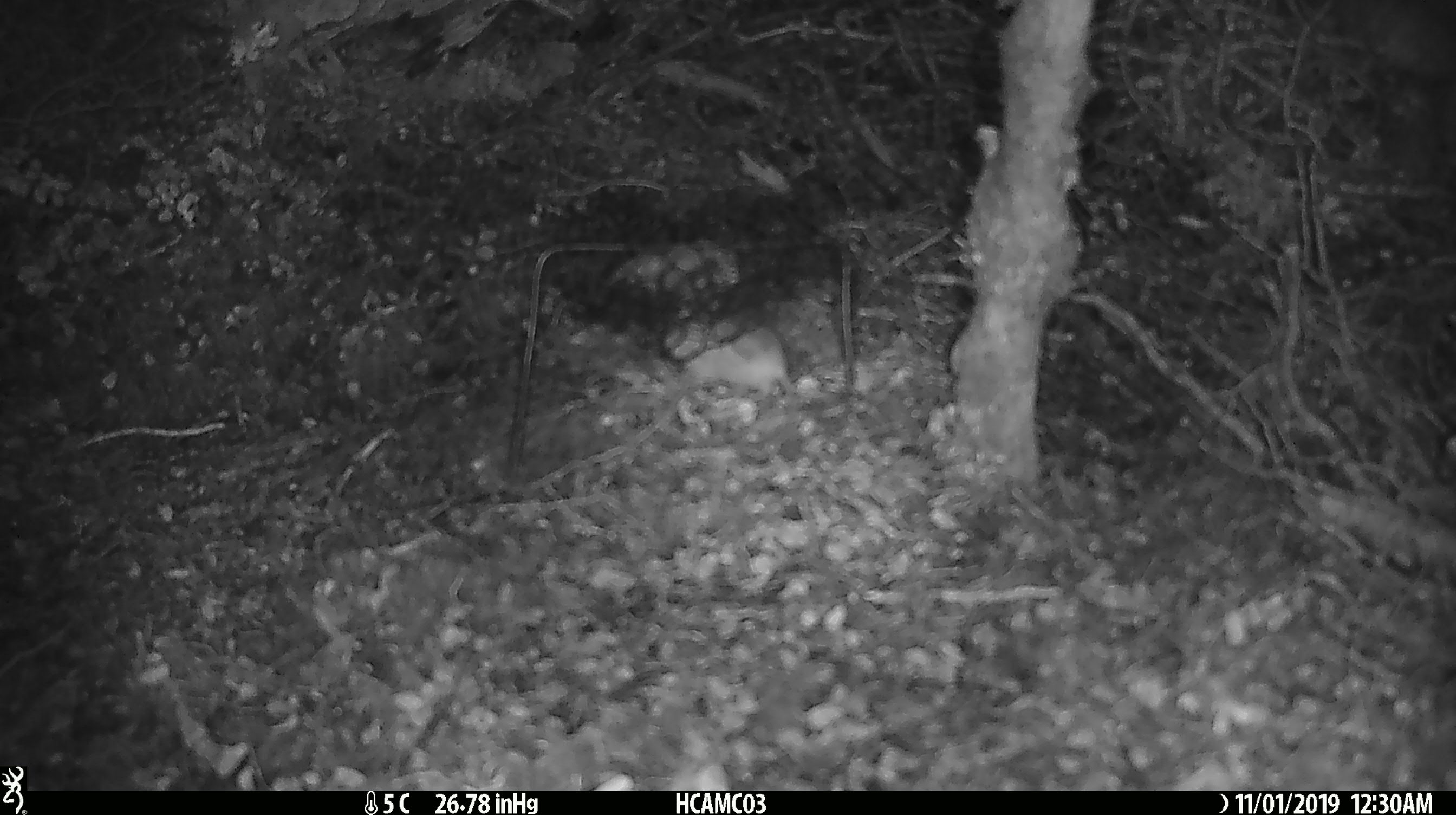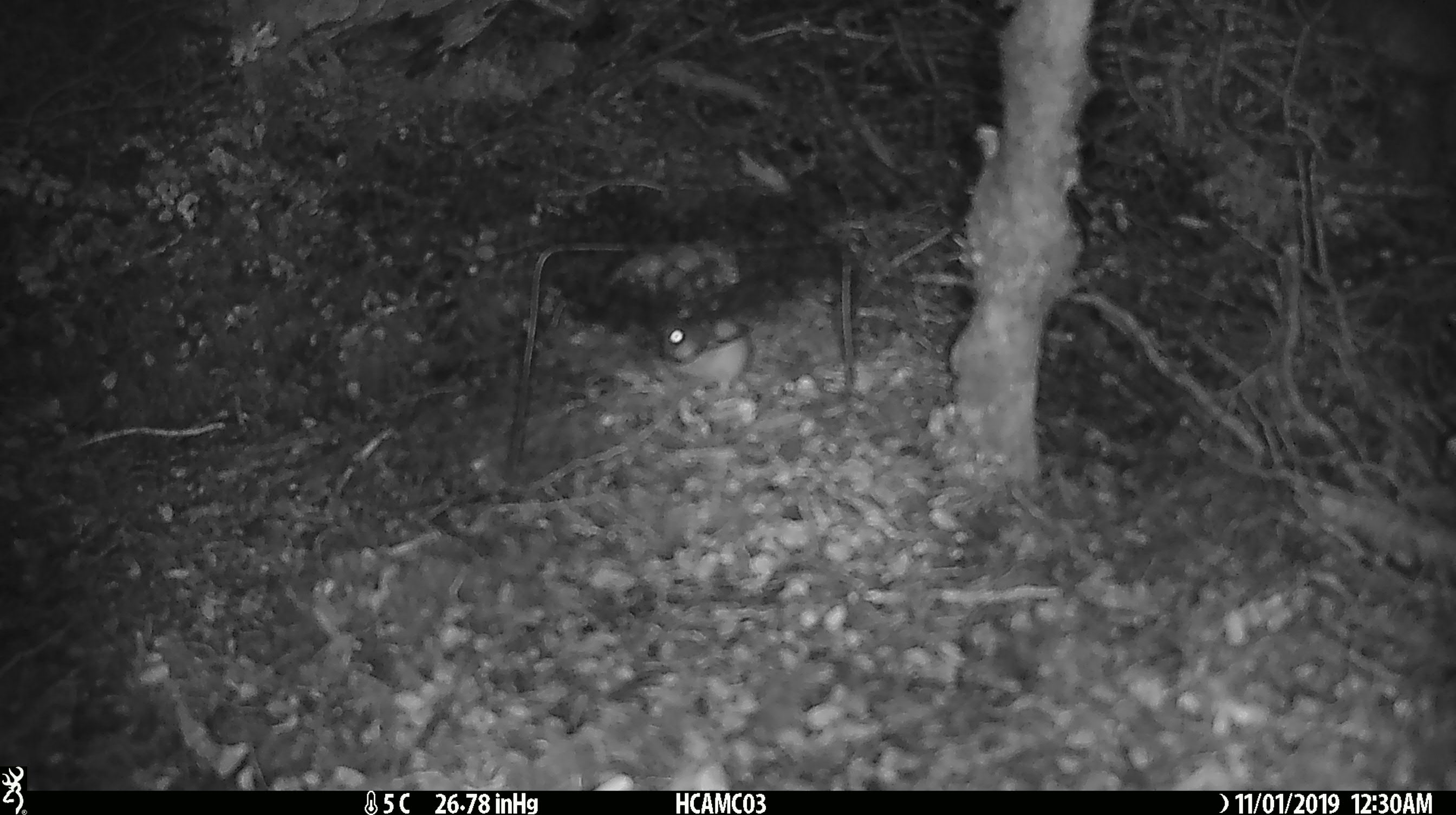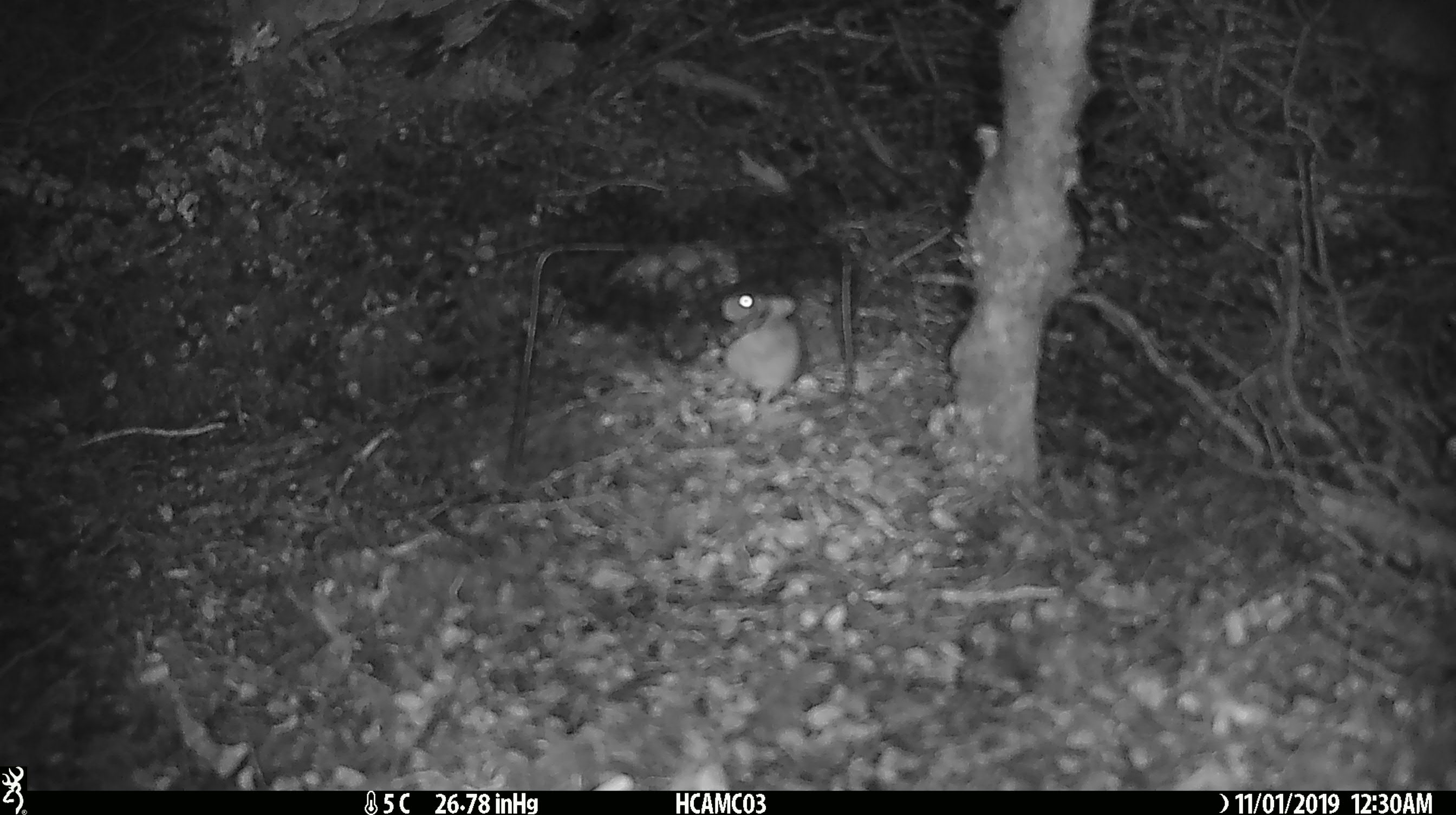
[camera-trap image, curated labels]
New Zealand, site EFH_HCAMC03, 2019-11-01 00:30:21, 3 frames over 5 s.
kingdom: Animalia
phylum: Chordata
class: Mammalia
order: Rodentia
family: Muridae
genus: Mus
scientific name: Mus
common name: mouse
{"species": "mouse (Mus)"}